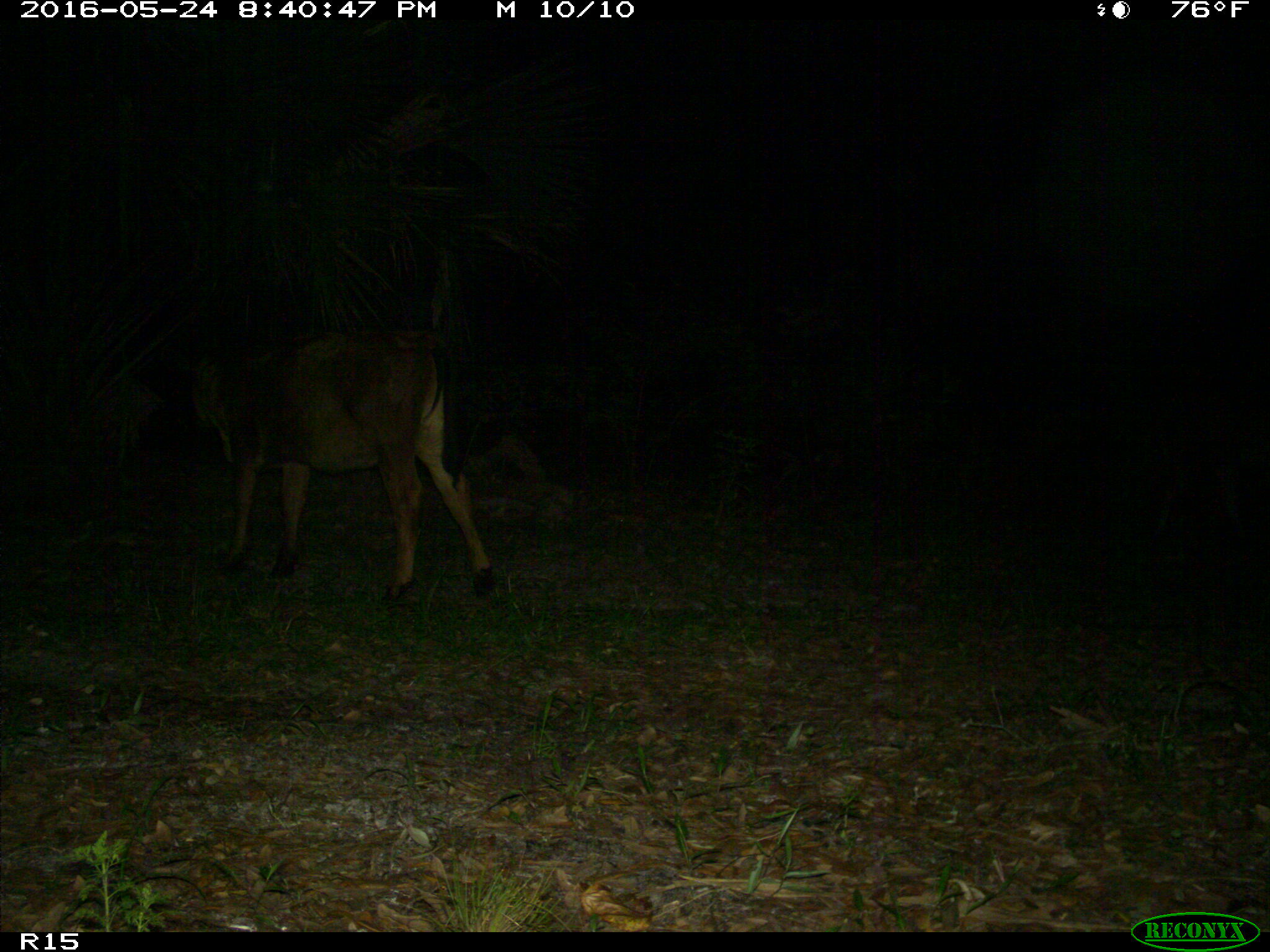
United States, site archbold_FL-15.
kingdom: Animalia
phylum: Chordata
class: Mammalia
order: Artiodactyla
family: Bovidae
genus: Bos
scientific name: Bos taurus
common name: domestic cow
Bos taurus (domestic cow).